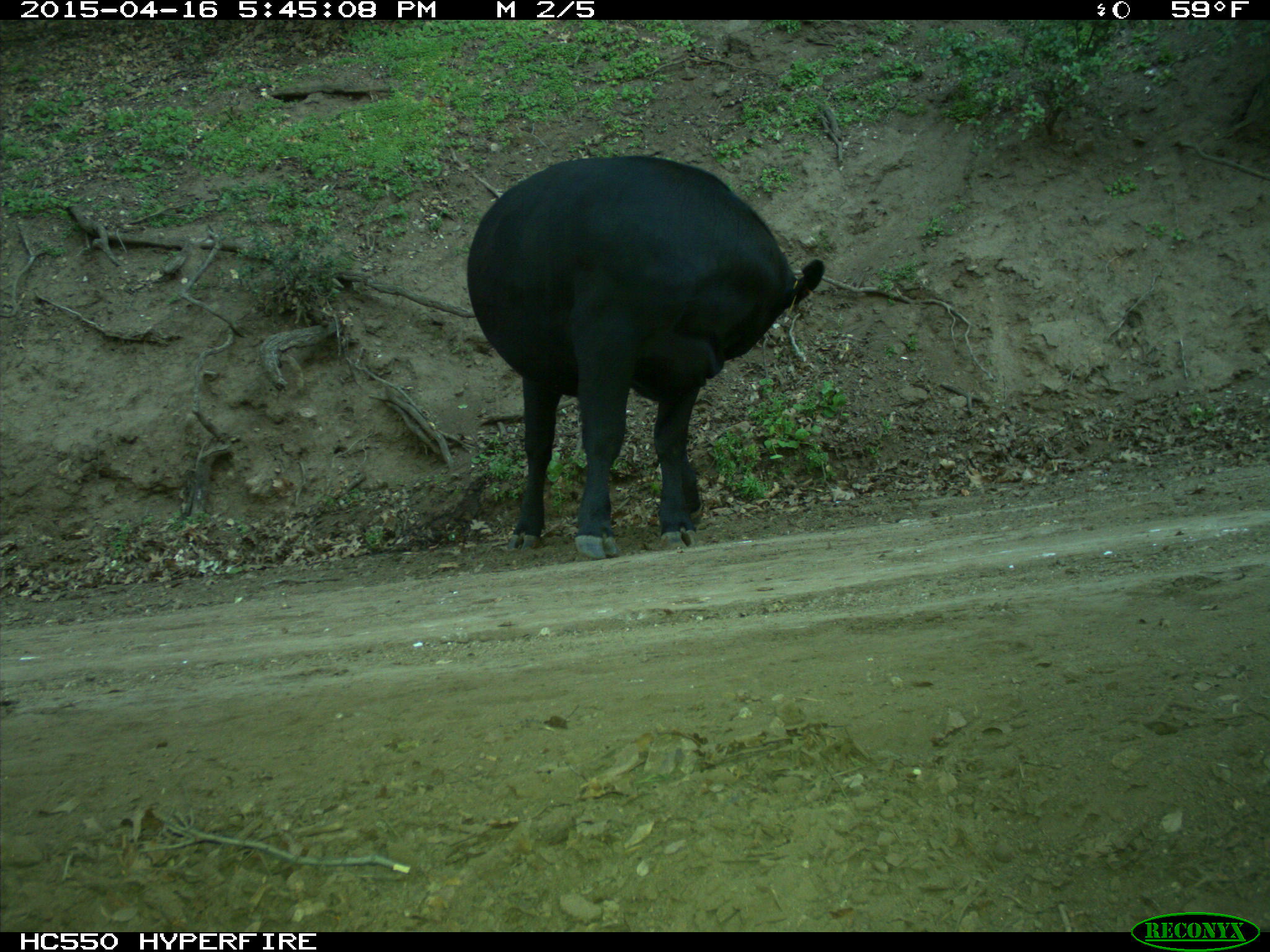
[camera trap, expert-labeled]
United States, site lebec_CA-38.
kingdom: Animalia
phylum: Chordata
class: Mammalia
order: Artiodactyla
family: Bovidae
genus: Bos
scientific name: Bos taurus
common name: domestic cow